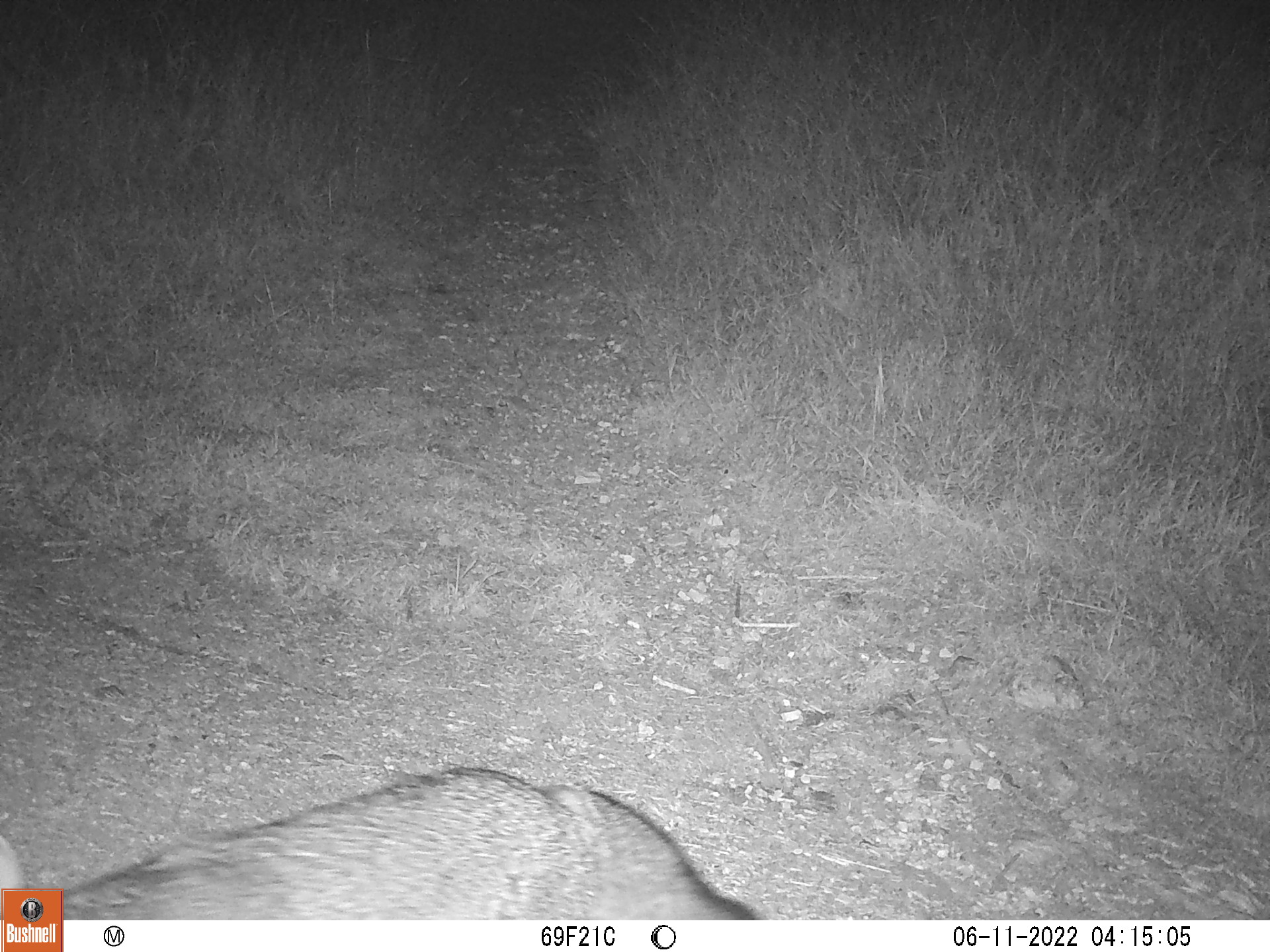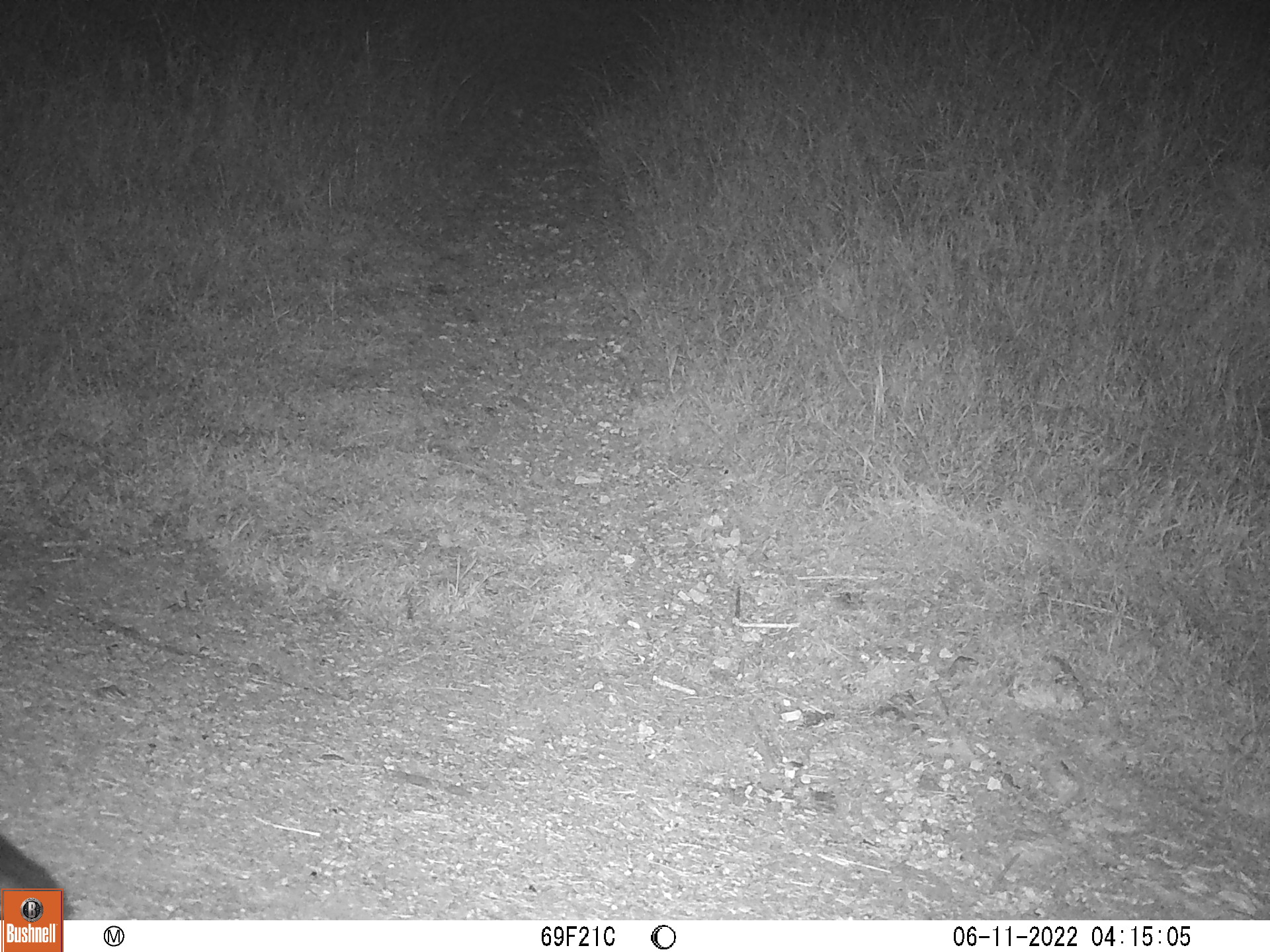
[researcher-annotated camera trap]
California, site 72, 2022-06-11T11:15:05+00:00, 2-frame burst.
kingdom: Animalia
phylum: Chordata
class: Mammalia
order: Carnivora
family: Canidae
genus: Urocyon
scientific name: Urocyon cinereoargenteus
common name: gray fox